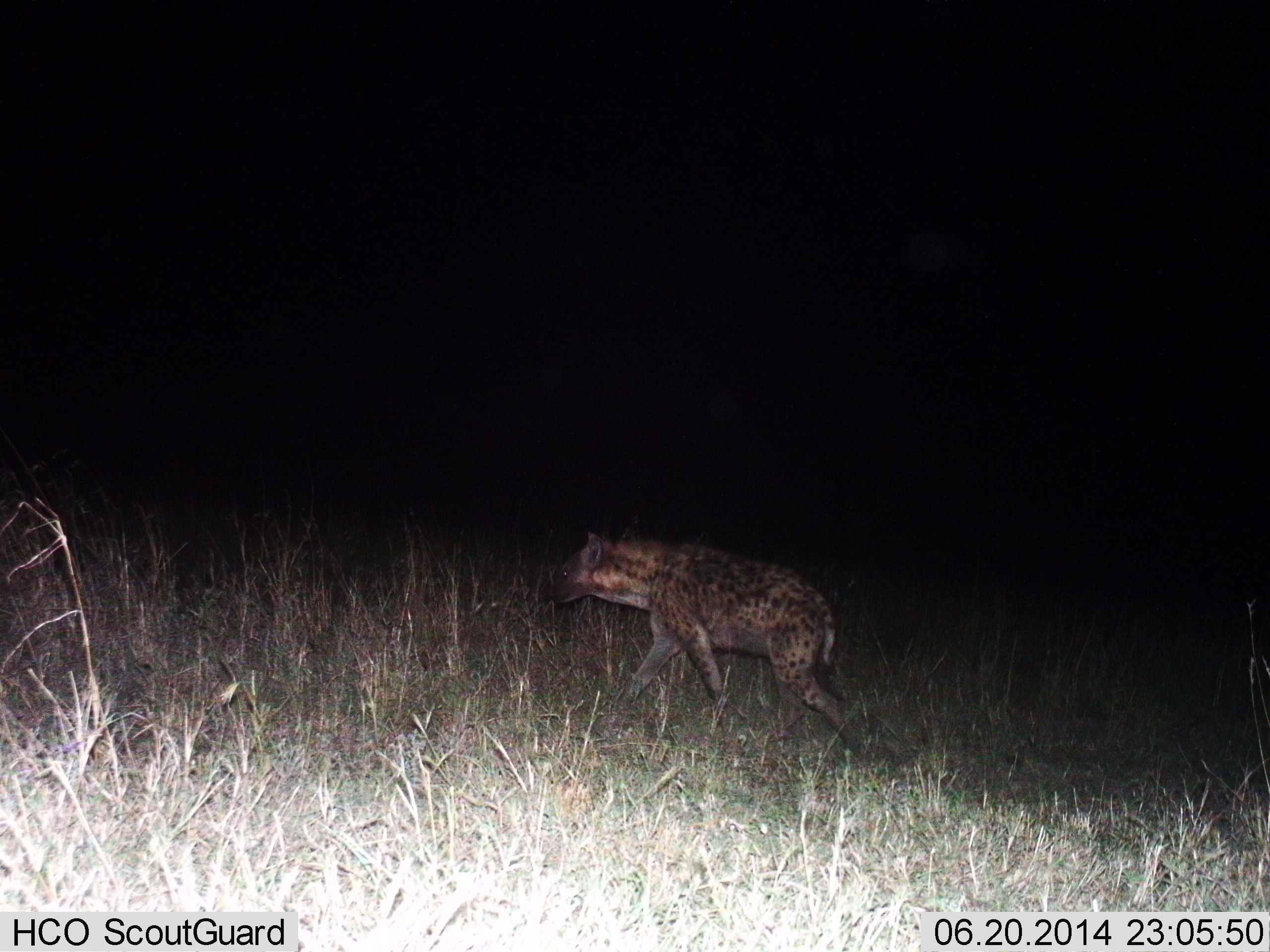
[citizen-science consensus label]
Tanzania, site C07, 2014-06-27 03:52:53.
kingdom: Animalia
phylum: Chordata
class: Mammalia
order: Carnivora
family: Hyaenidae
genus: Crocuta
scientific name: Crocuta crocuta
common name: spotted hyena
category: hyenaspotted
Hyenaspotted (spotted hyena) (Crocuta crocuta), count 1. Behavior (volunteer vote fractions): standing 10%, resting 0%, moving 90%, interacting 0%. Young present (vote fraction): 0%. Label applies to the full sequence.